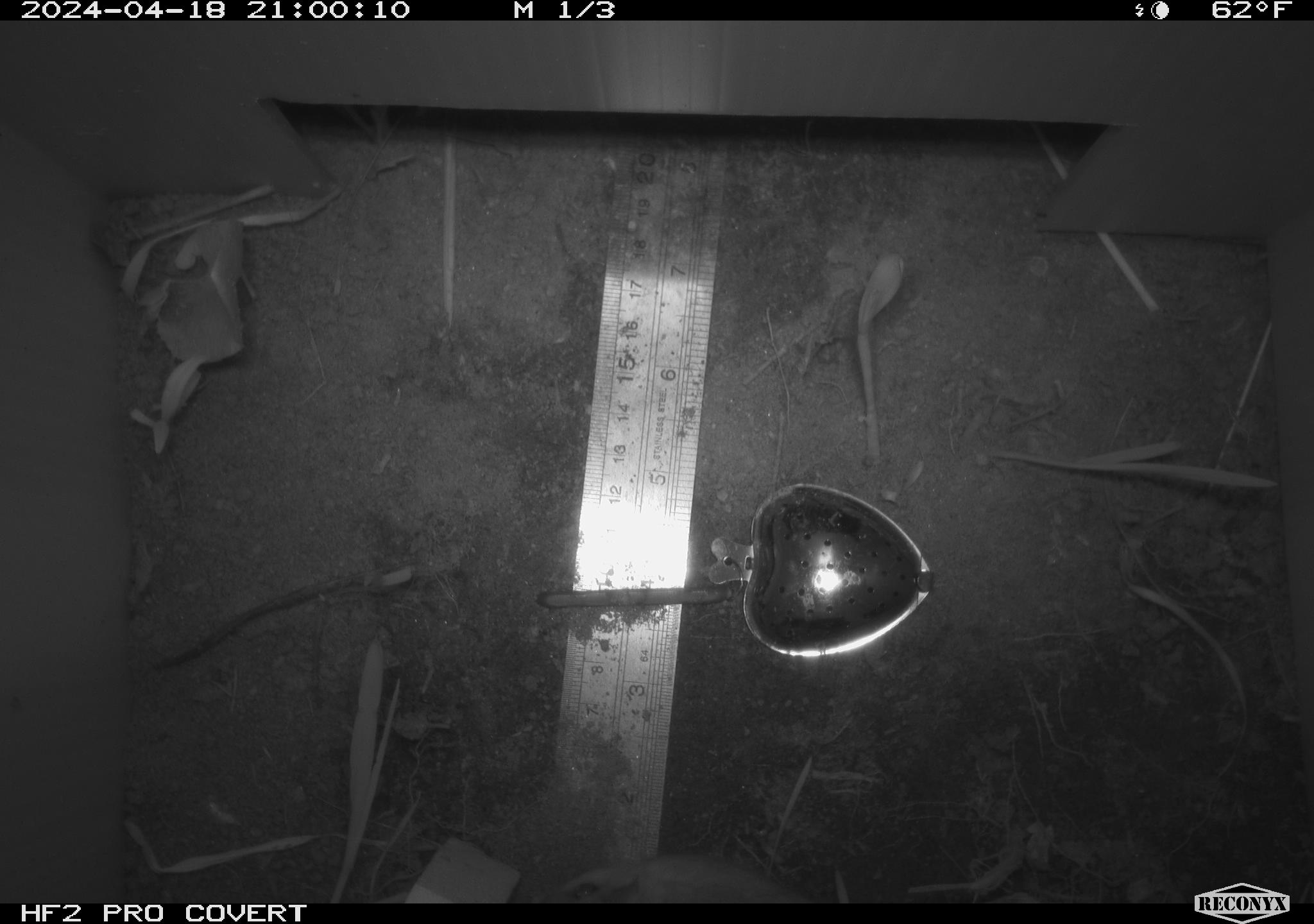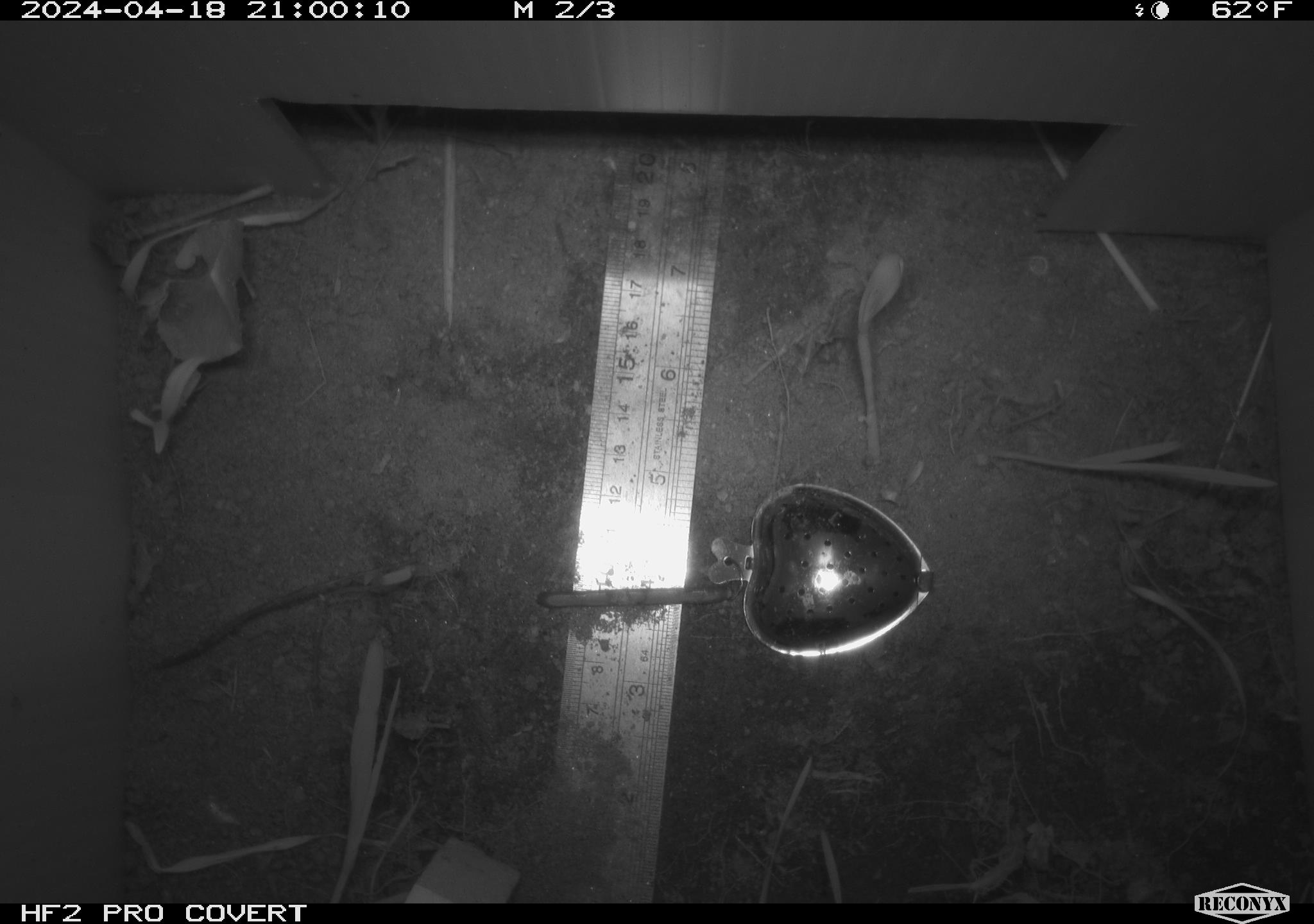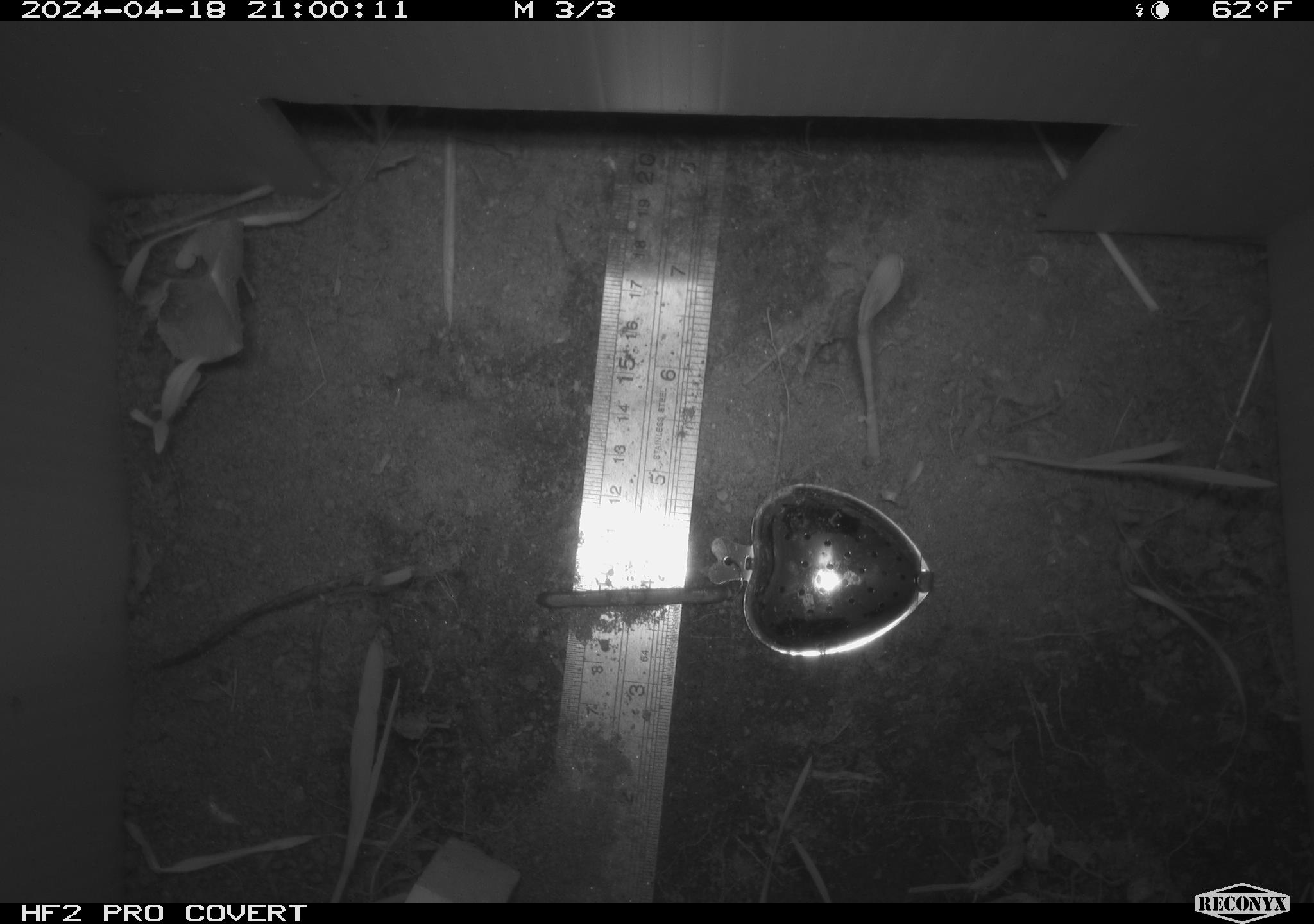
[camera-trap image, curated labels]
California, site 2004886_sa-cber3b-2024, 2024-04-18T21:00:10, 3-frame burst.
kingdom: Animalia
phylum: Chordata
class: Mammalia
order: Rodentia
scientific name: Rodentia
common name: mouse species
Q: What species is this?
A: Mouse species (Rodentia).